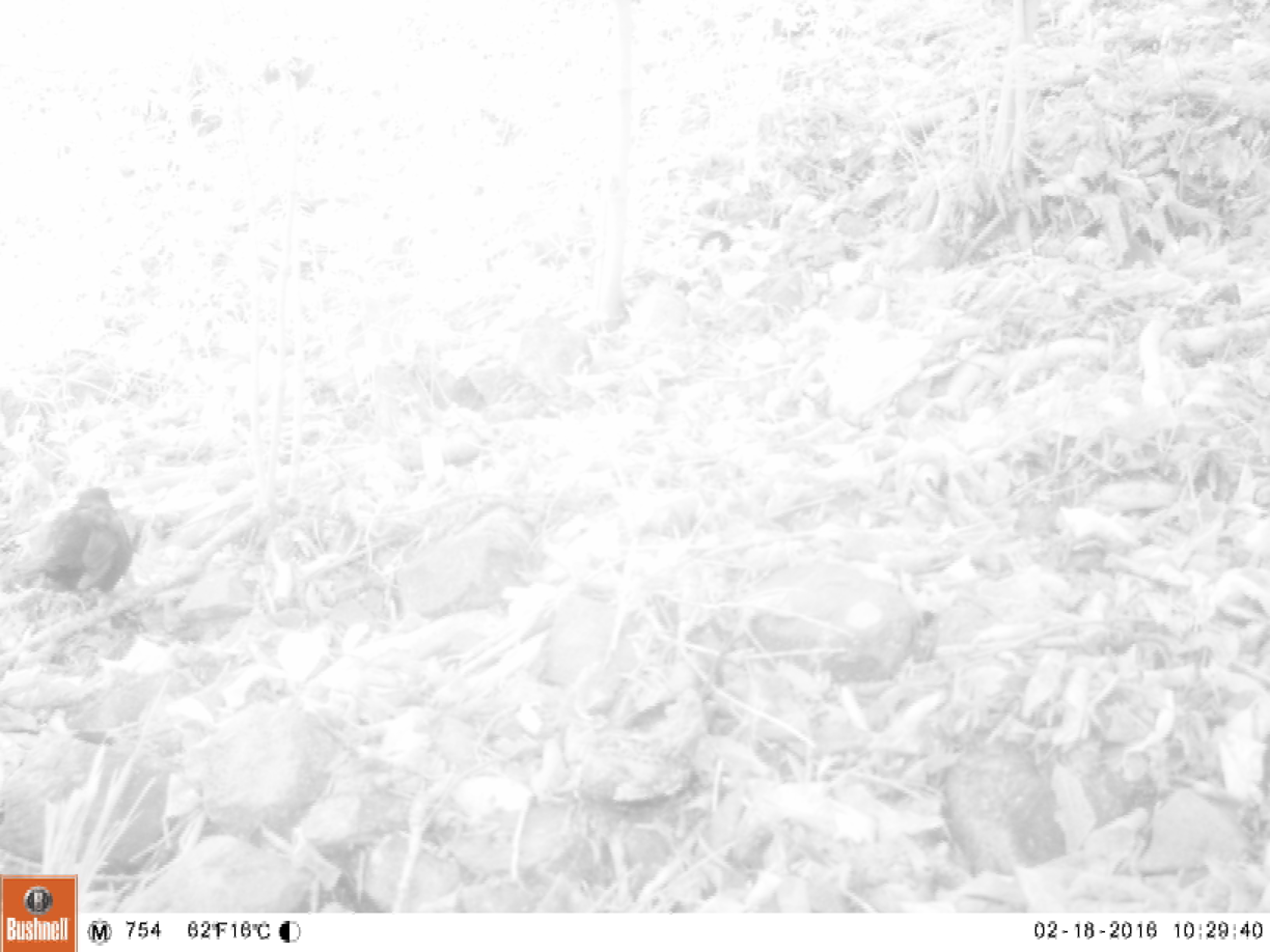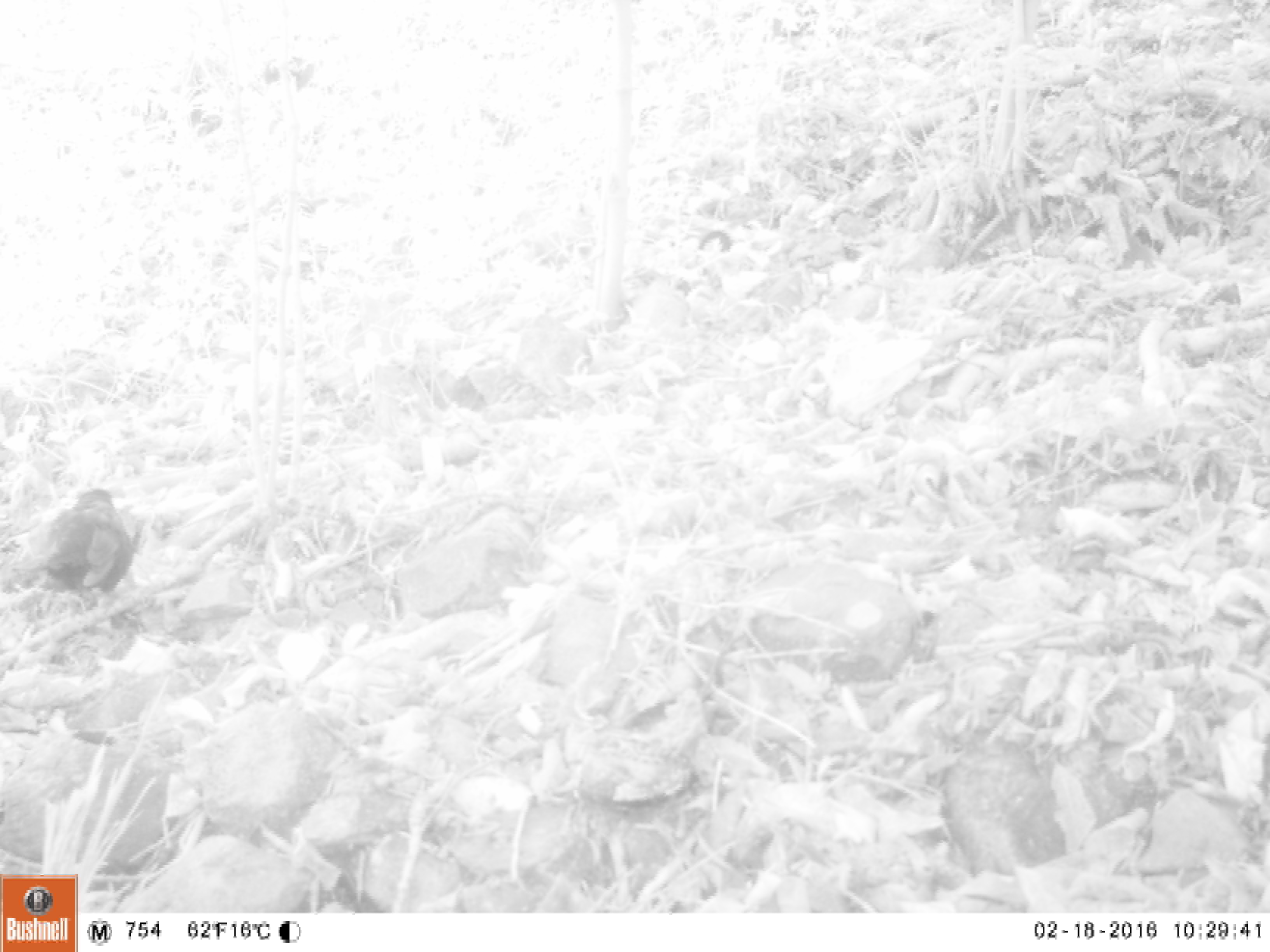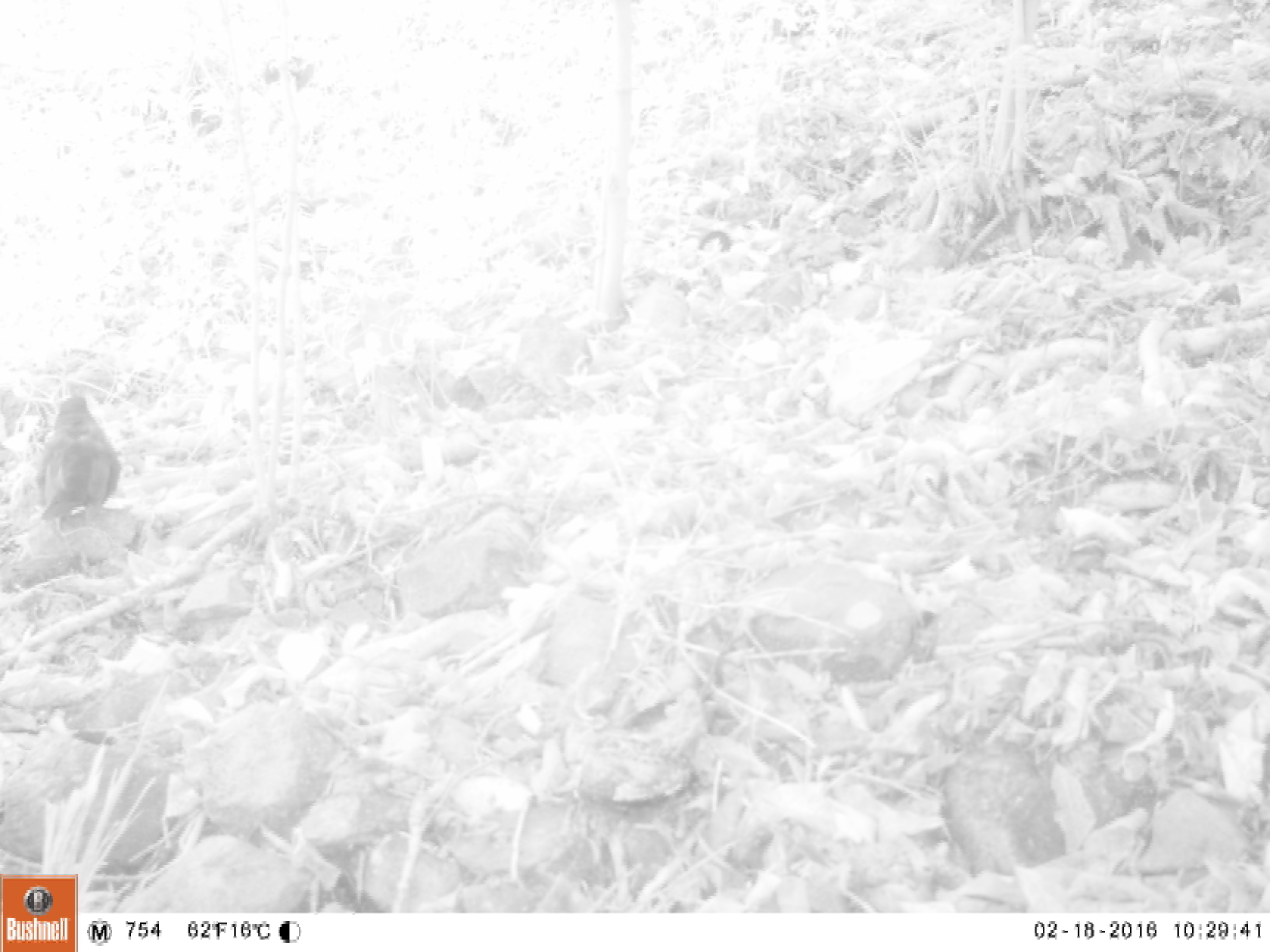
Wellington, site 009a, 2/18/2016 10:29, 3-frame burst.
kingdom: Animalia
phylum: Chordata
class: Aves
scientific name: Aves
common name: bird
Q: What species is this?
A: Bird (Aves).